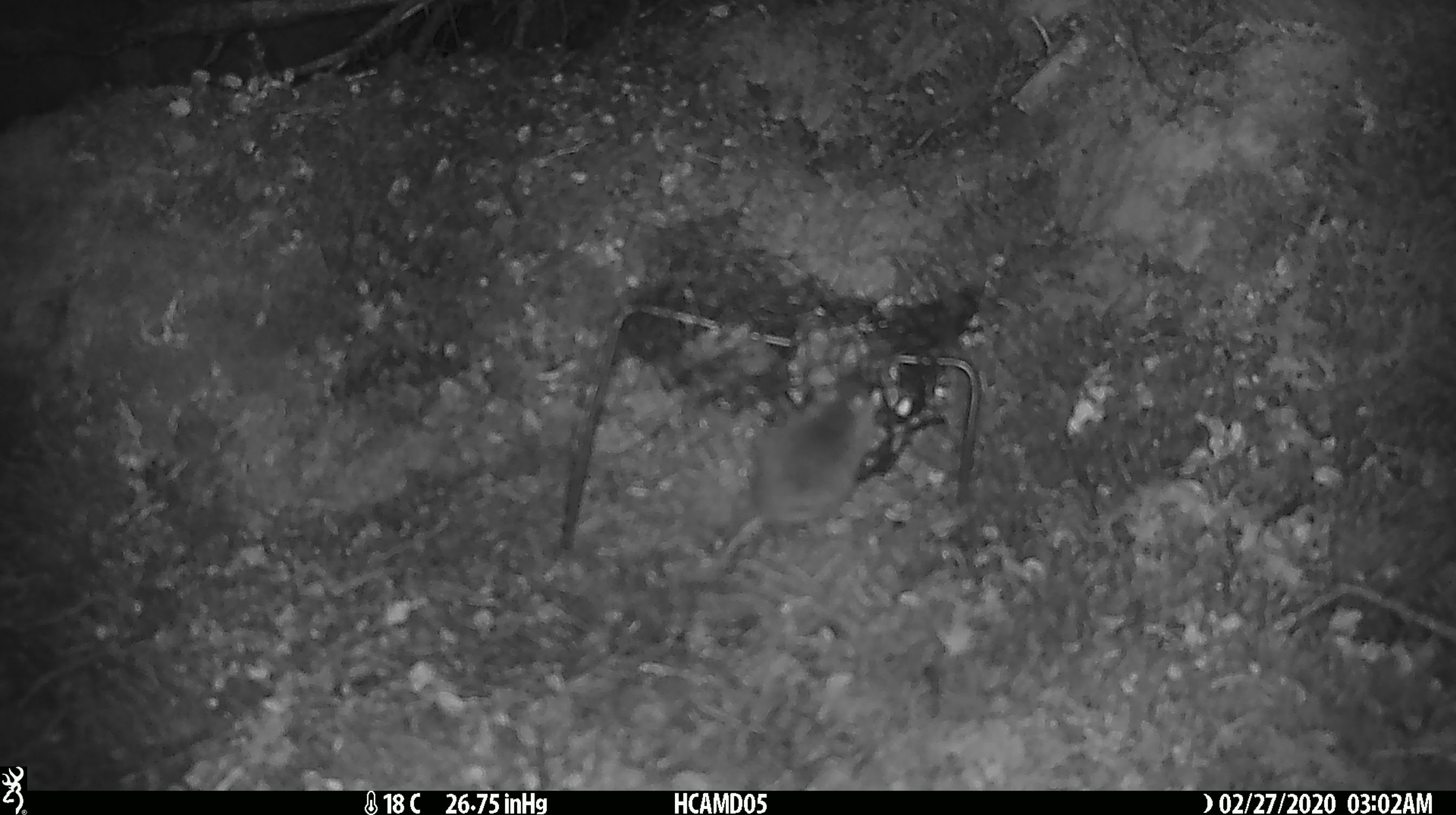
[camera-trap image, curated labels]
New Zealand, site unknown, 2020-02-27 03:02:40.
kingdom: Animalia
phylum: Chordata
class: Mammalia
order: Rodentia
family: Muridae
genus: Mus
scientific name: Mus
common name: mouse